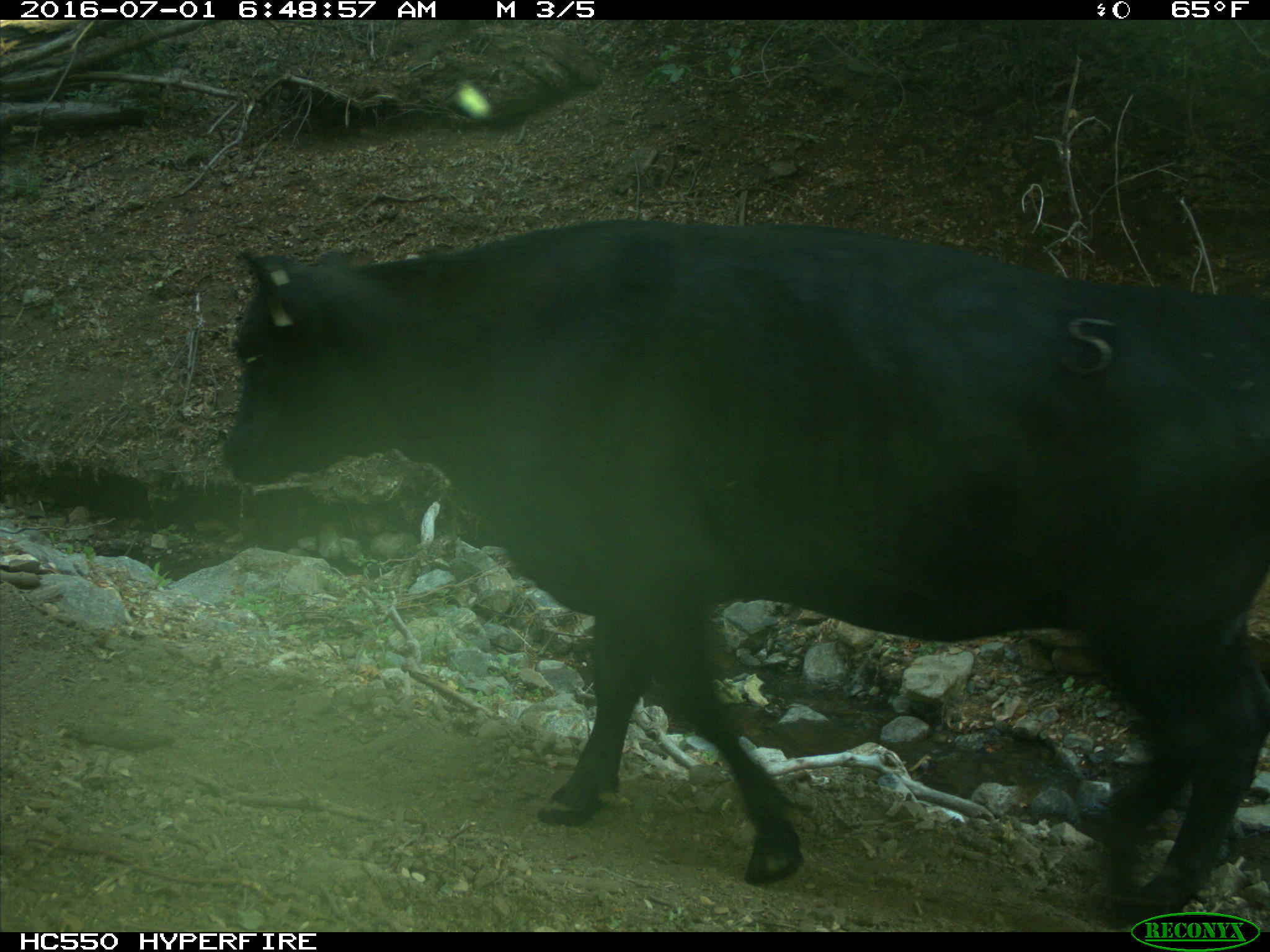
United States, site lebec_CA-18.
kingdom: Animalia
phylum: Chordata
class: Mammalia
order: Artiodactyla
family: Bovidae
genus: Bos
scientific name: Bos taurus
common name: domestic cow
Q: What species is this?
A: Bos taurus (domestic cow).